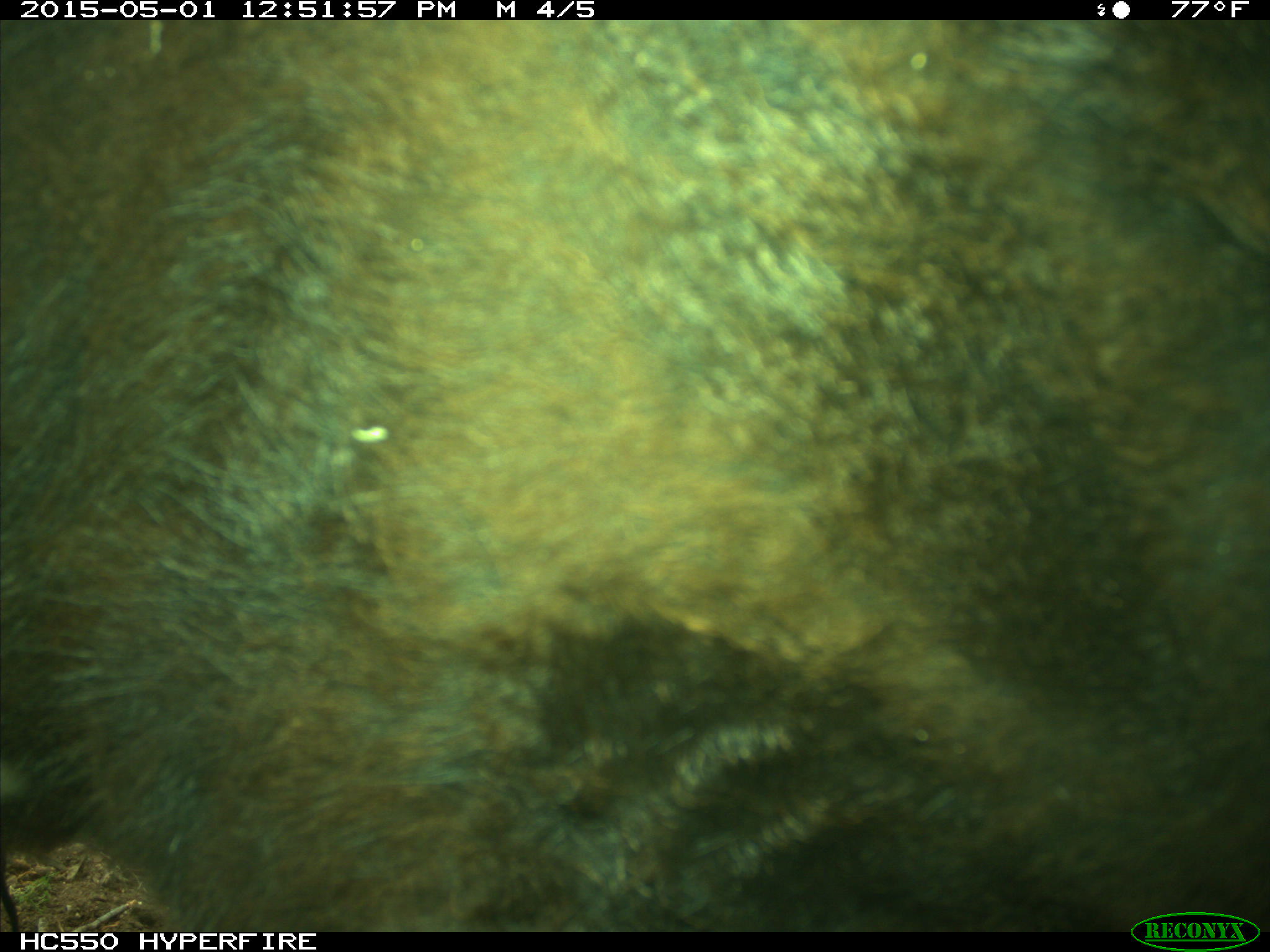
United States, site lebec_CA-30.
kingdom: Animalia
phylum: Chordata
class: Mammalia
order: Artiodactyla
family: Bovidae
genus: Bos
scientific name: Bos taurus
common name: domestic cow